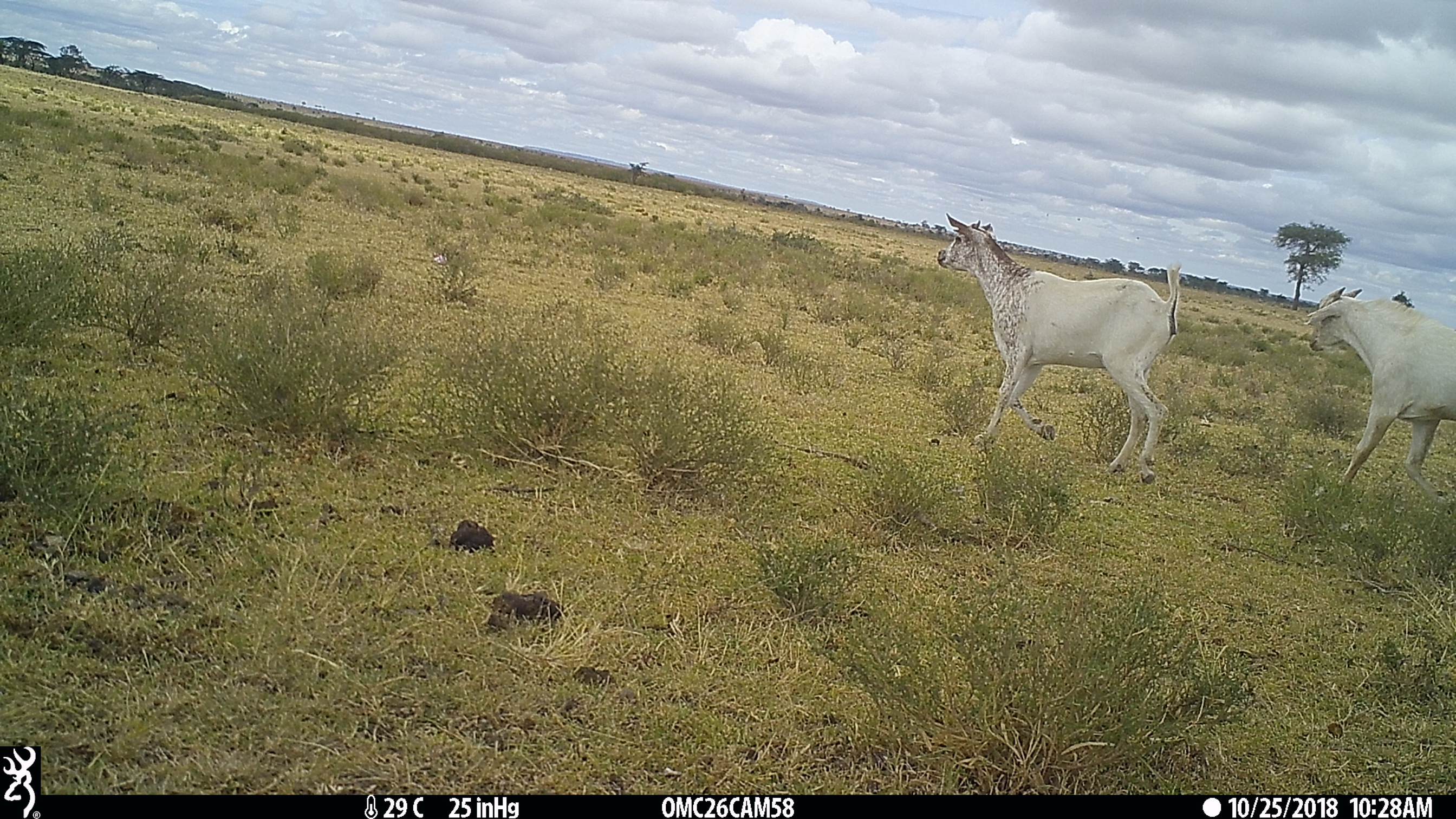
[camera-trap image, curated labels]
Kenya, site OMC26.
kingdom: Animalia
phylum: Chordata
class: Mammalia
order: Artiodactyla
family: Bovidae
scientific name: Bovidae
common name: sheep or goat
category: shoat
Shoat (sheep or goat) (Bovidae).